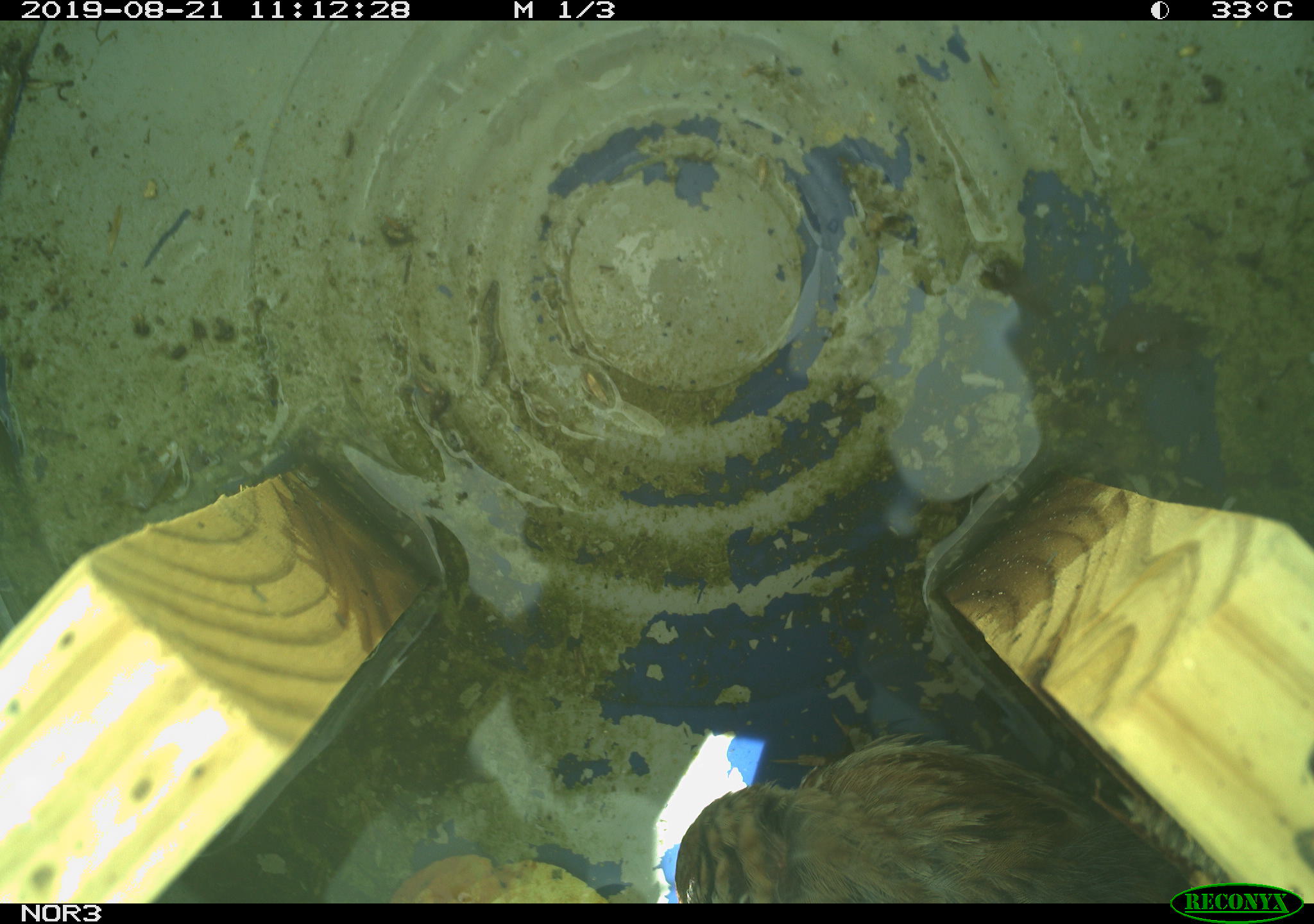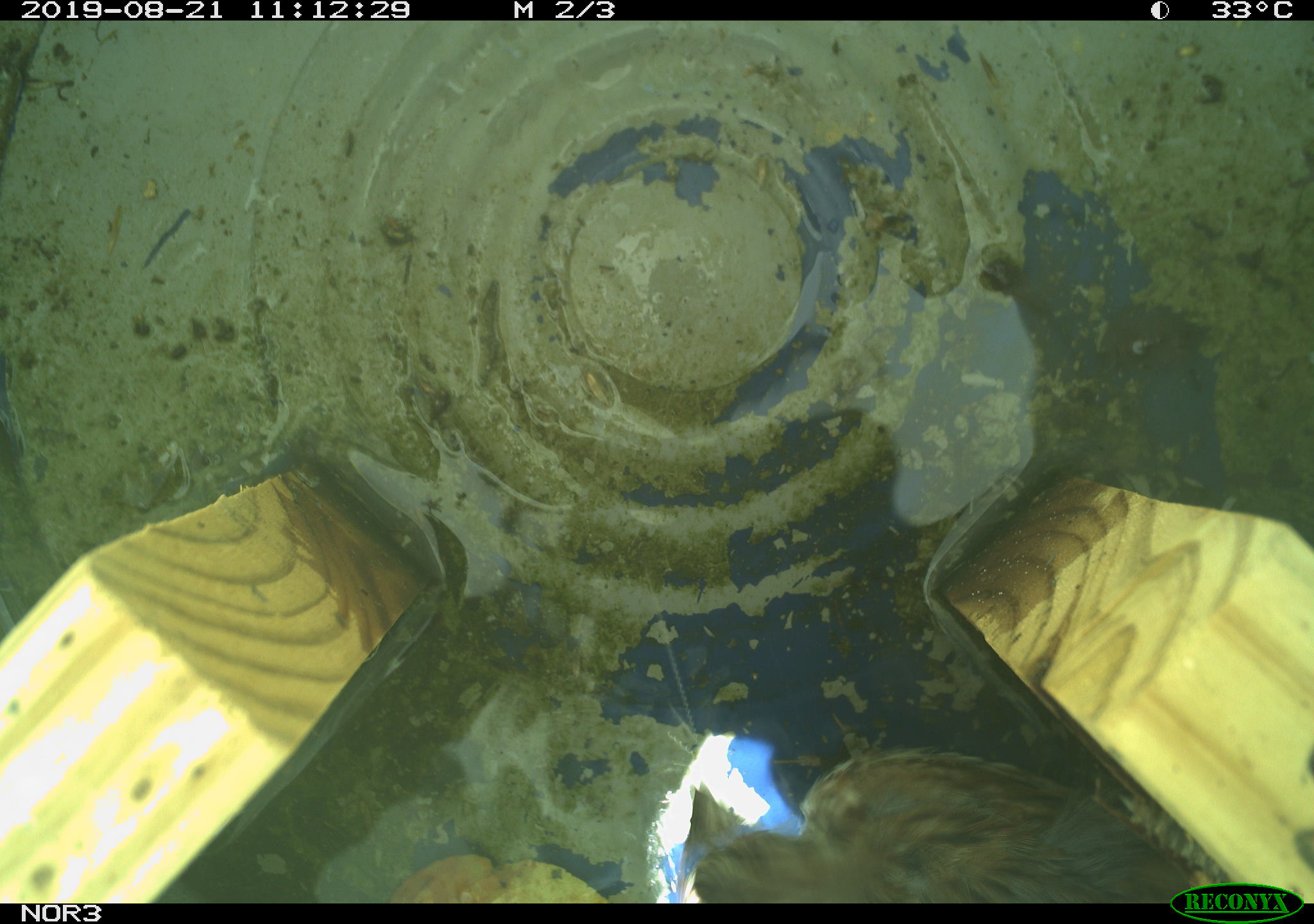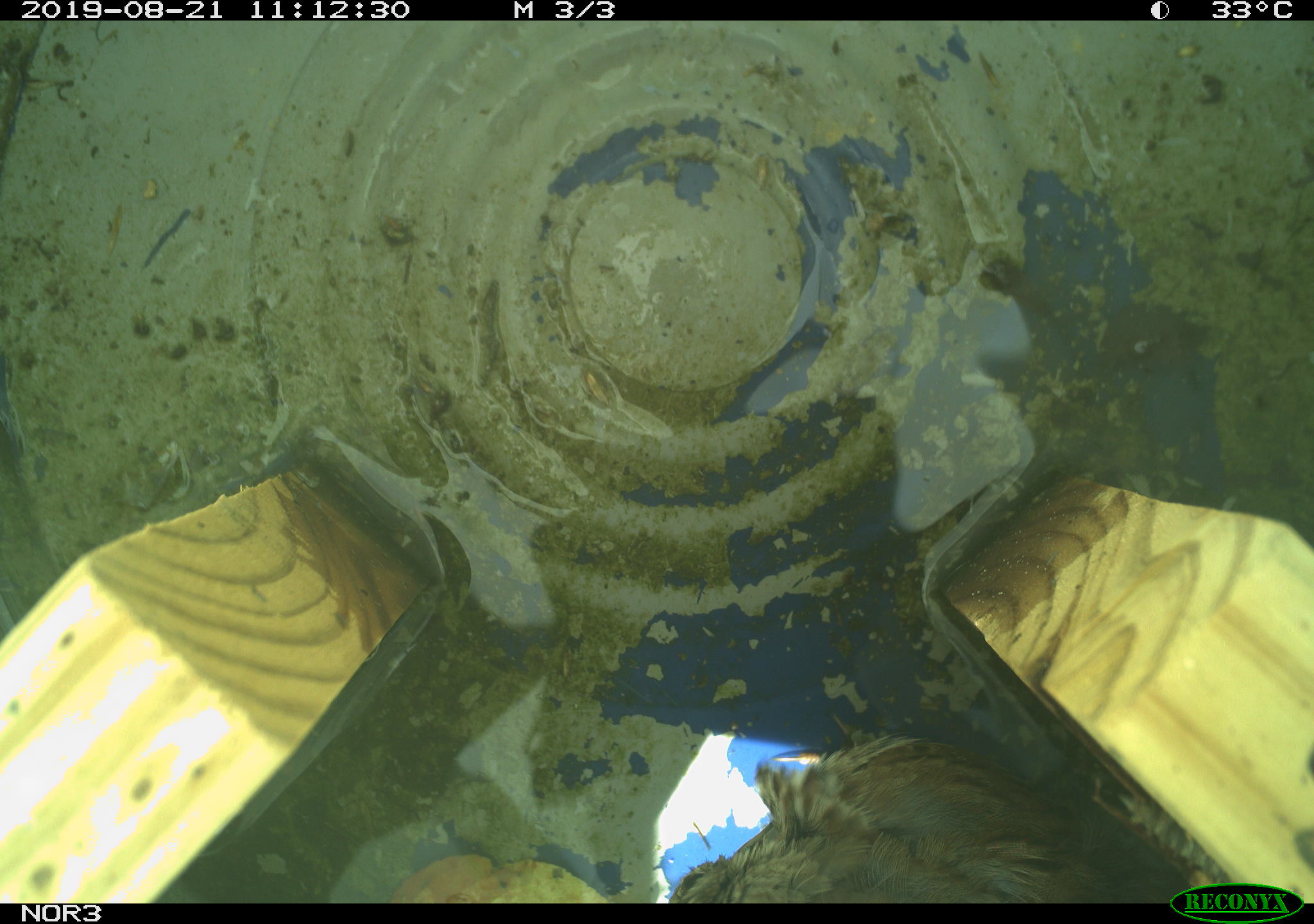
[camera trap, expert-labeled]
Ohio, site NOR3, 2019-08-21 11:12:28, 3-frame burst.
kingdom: Animalia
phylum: Chordata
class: Aves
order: Passeriformes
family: Passerellidae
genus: Melospiza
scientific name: Melospiza melodia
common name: song sparrow